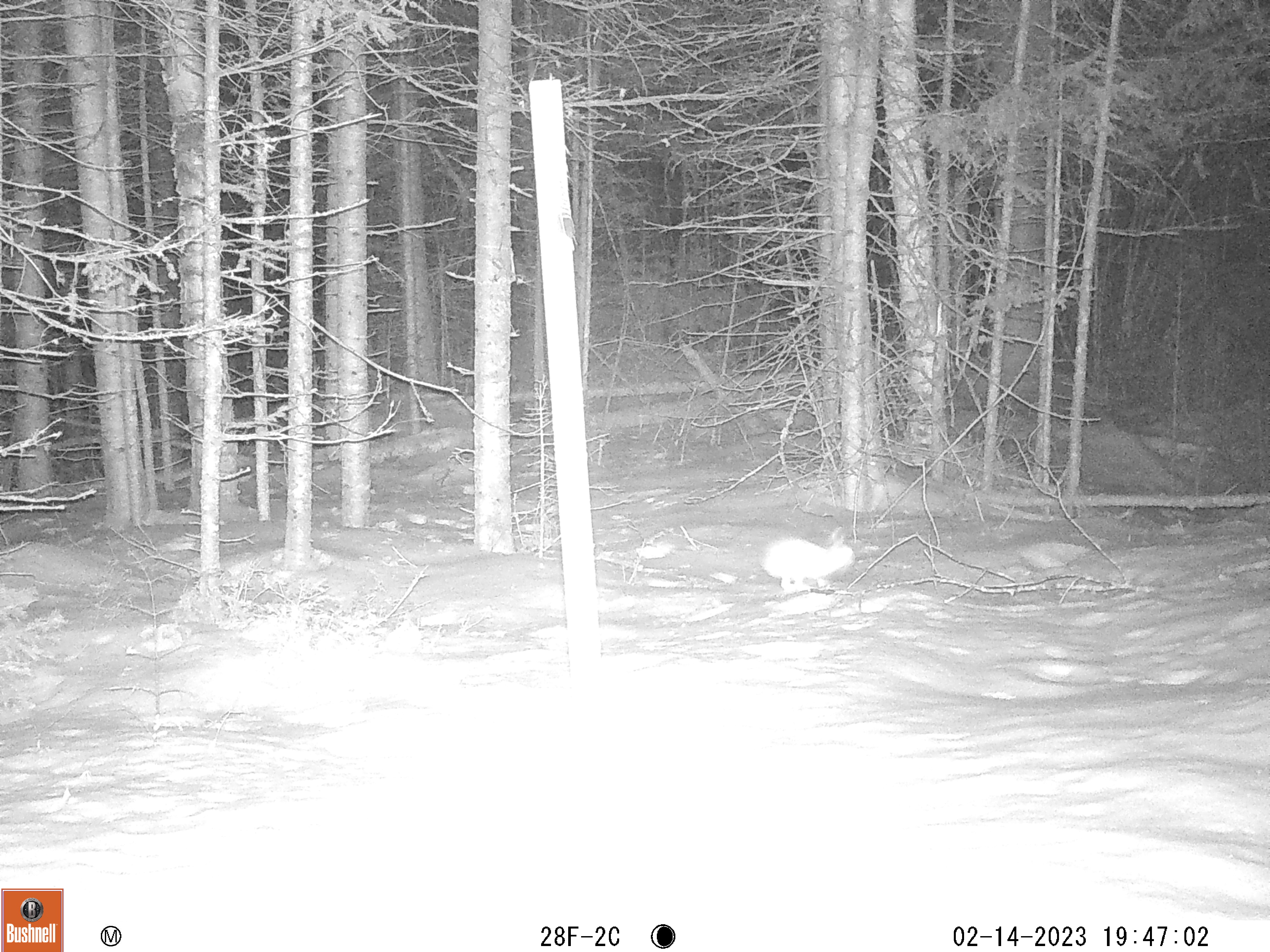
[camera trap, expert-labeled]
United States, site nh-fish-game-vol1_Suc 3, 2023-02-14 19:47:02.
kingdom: Animalia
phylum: Chordata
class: Mammalia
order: Lagomorpha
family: Leporidae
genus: Lepus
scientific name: Lepus americanus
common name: snowshoe hare